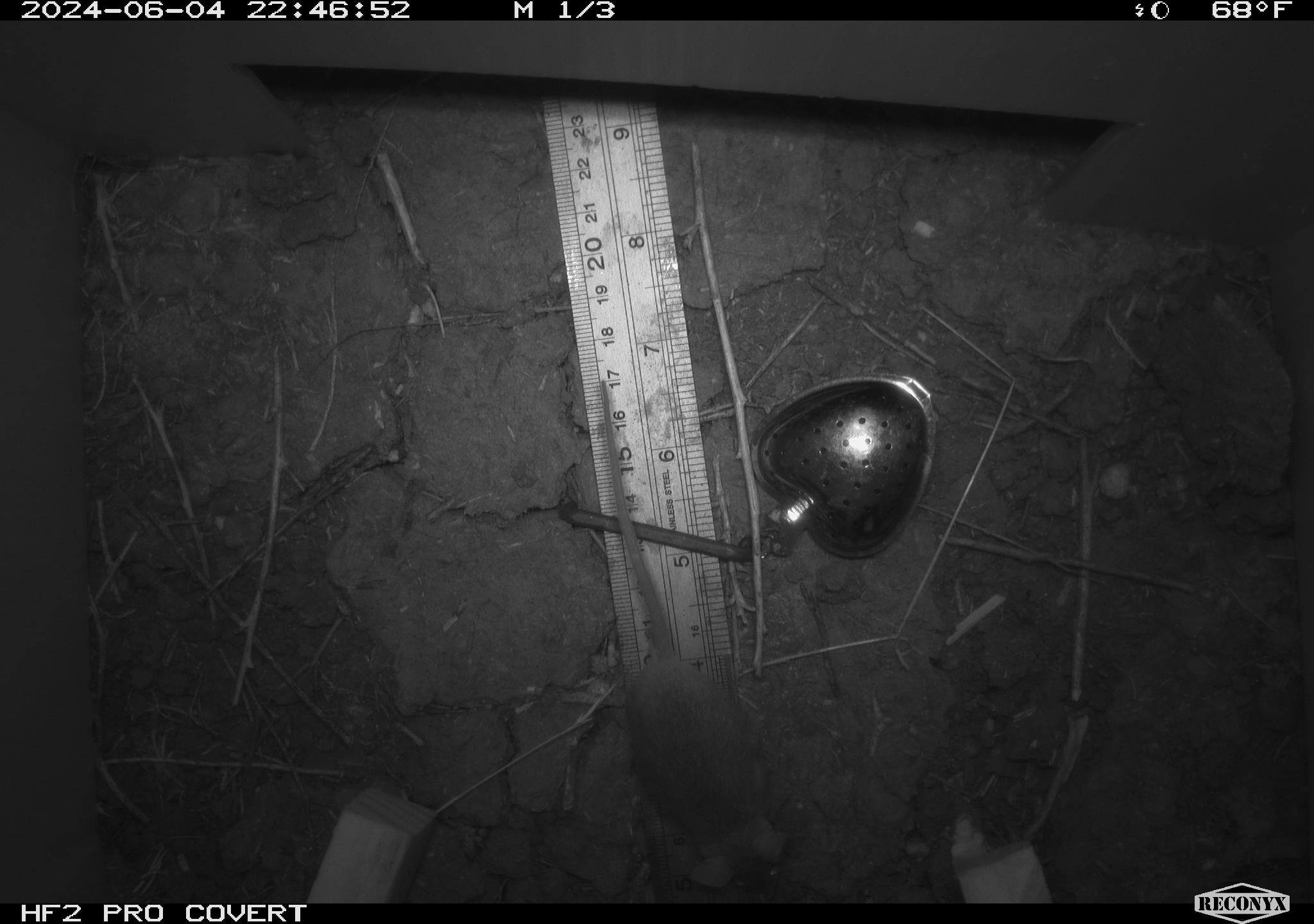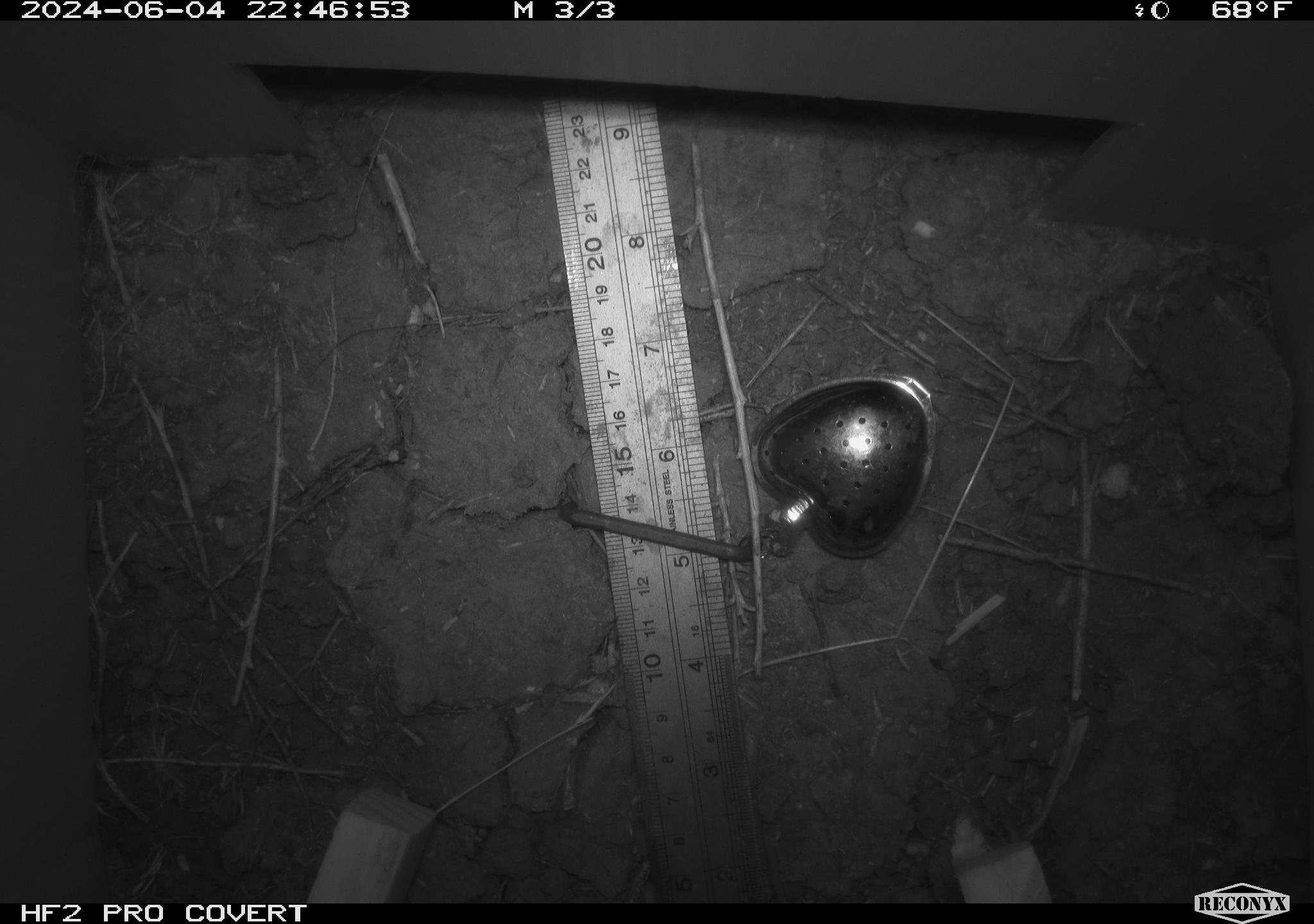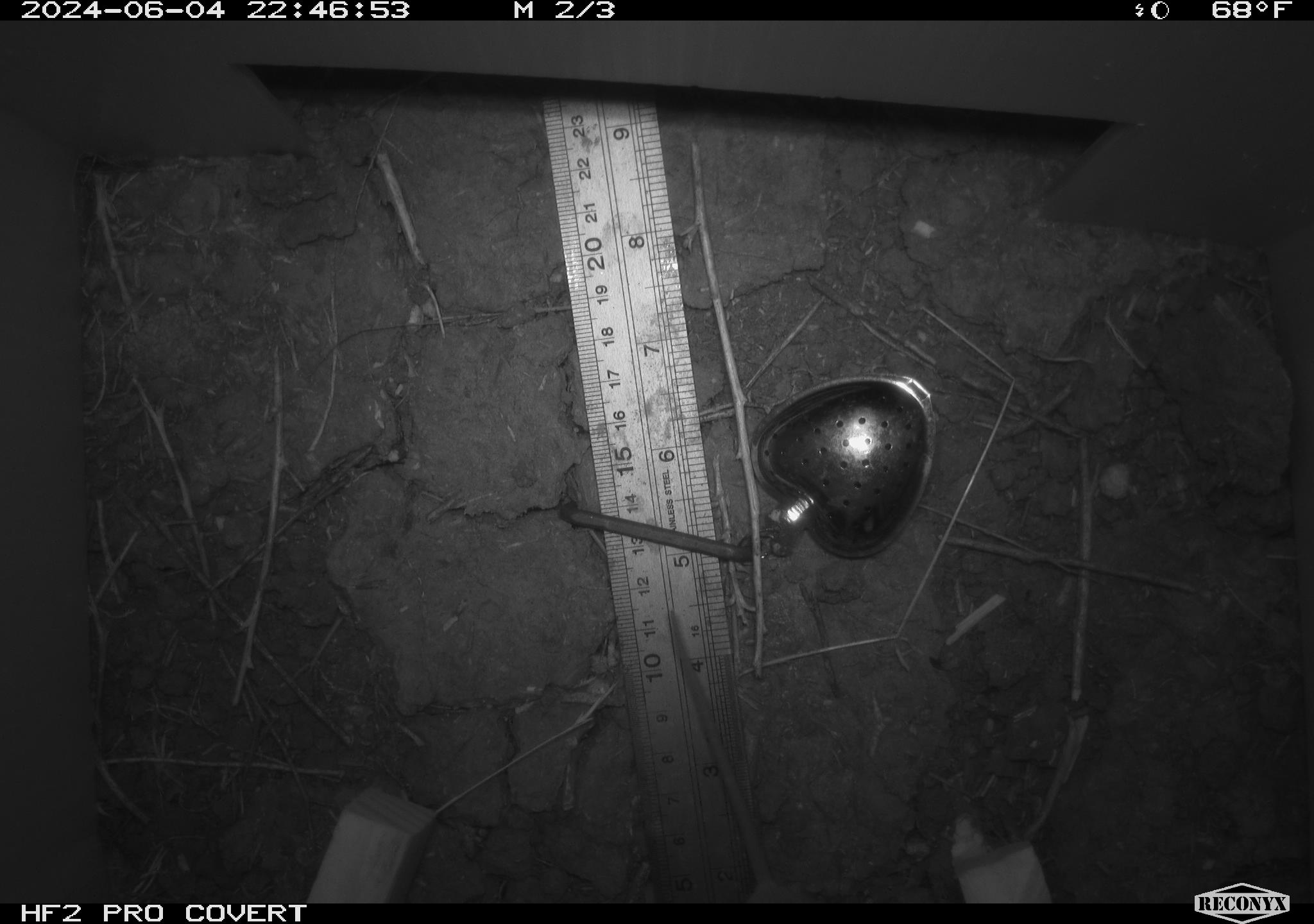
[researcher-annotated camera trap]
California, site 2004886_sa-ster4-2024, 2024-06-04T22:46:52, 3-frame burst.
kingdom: Animalia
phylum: Chordata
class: Mammalia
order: Rodentia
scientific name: Rodentia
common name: mouse species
Mouse species (Rodentia).